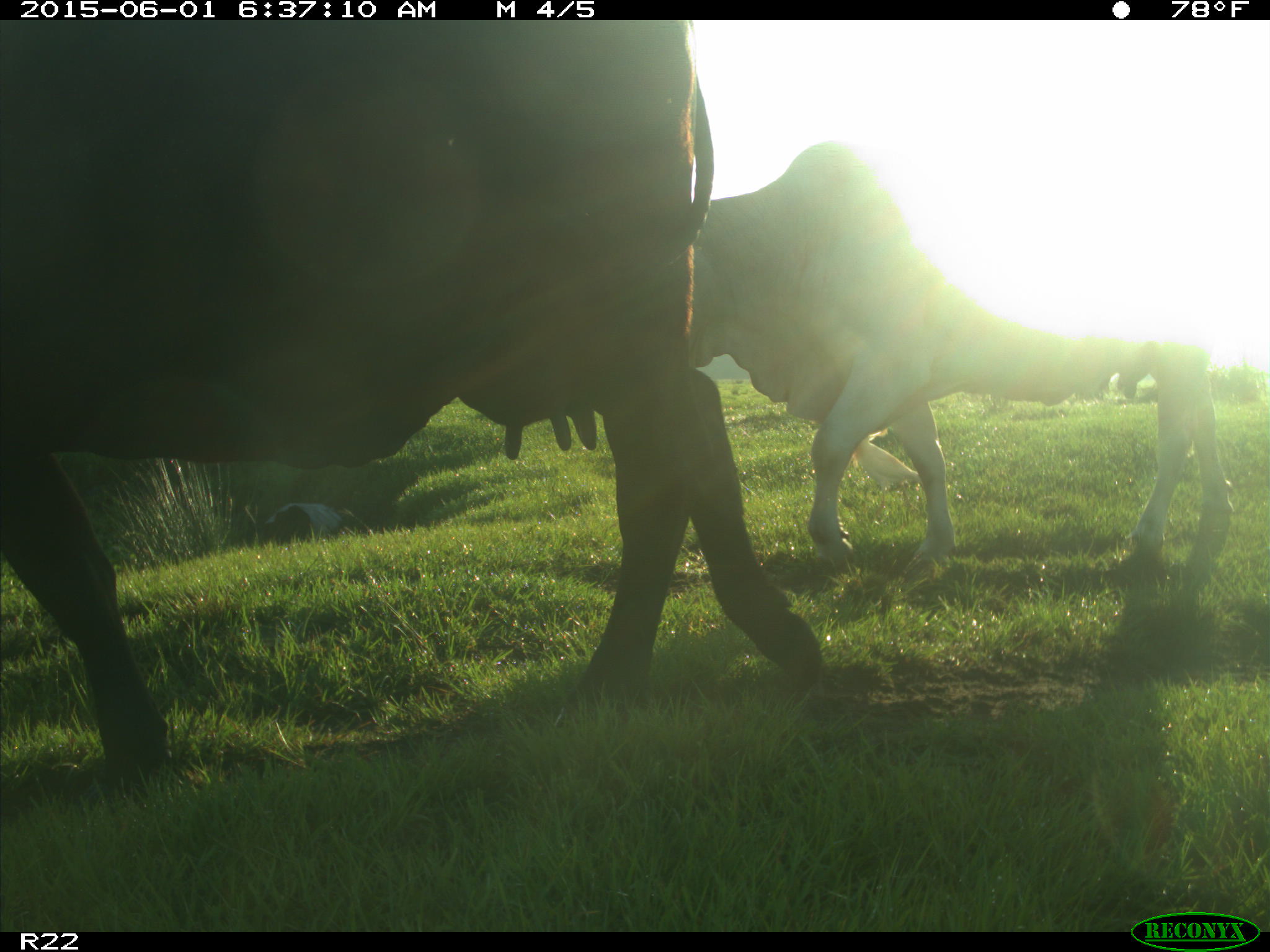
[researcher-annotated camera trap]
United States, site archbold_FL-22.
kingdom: Animalia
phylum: Chordata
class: Mammalia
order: Artiodactyla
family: Suidae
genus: Sus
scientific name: Sus scrofa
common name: wild boar